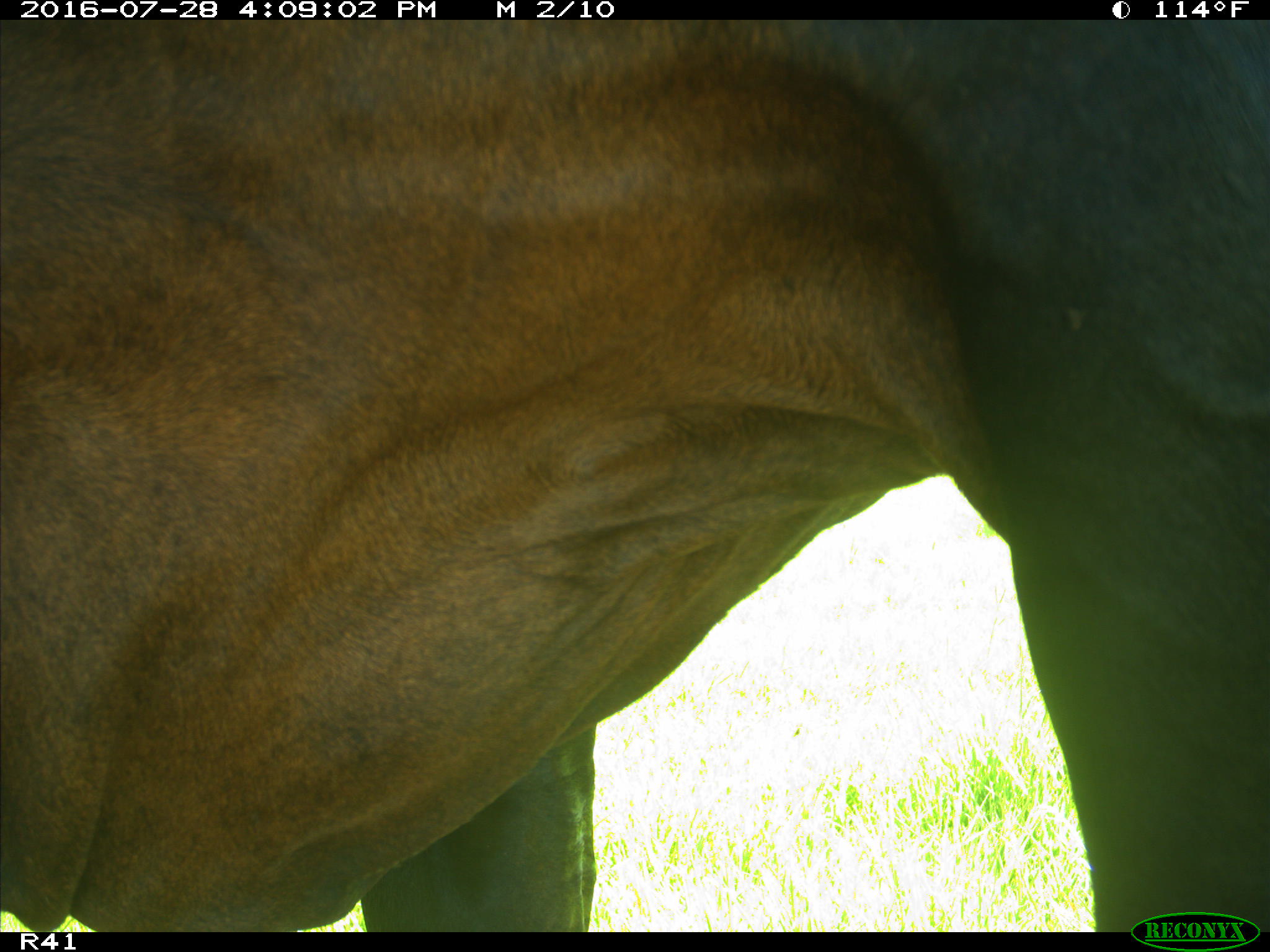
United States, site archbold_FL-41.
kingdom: Animalia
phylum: Chordata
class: Mammalia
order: Artiodactyla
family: Bovidae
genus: Bos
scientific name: Bos taurus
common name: domestic cow